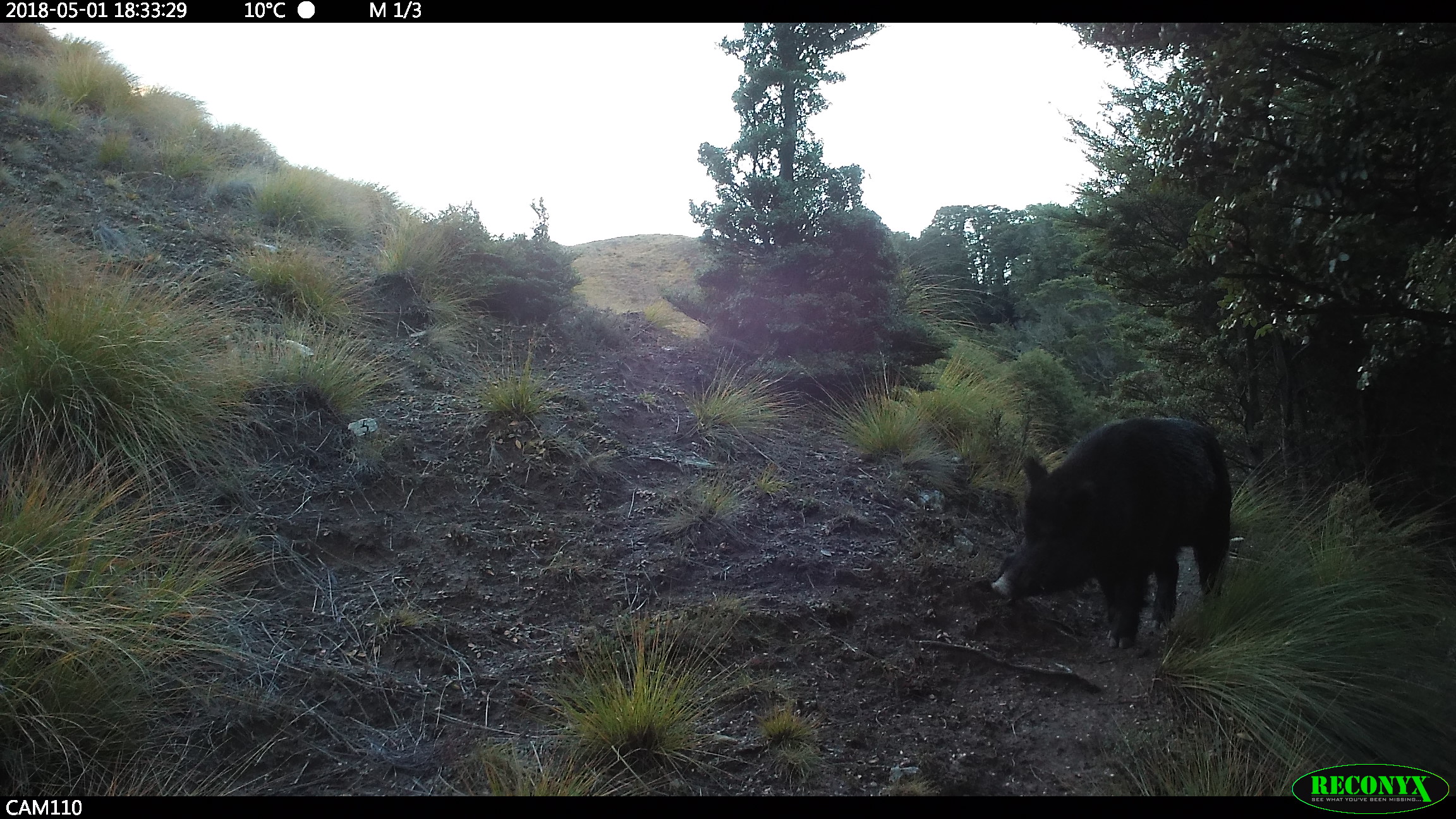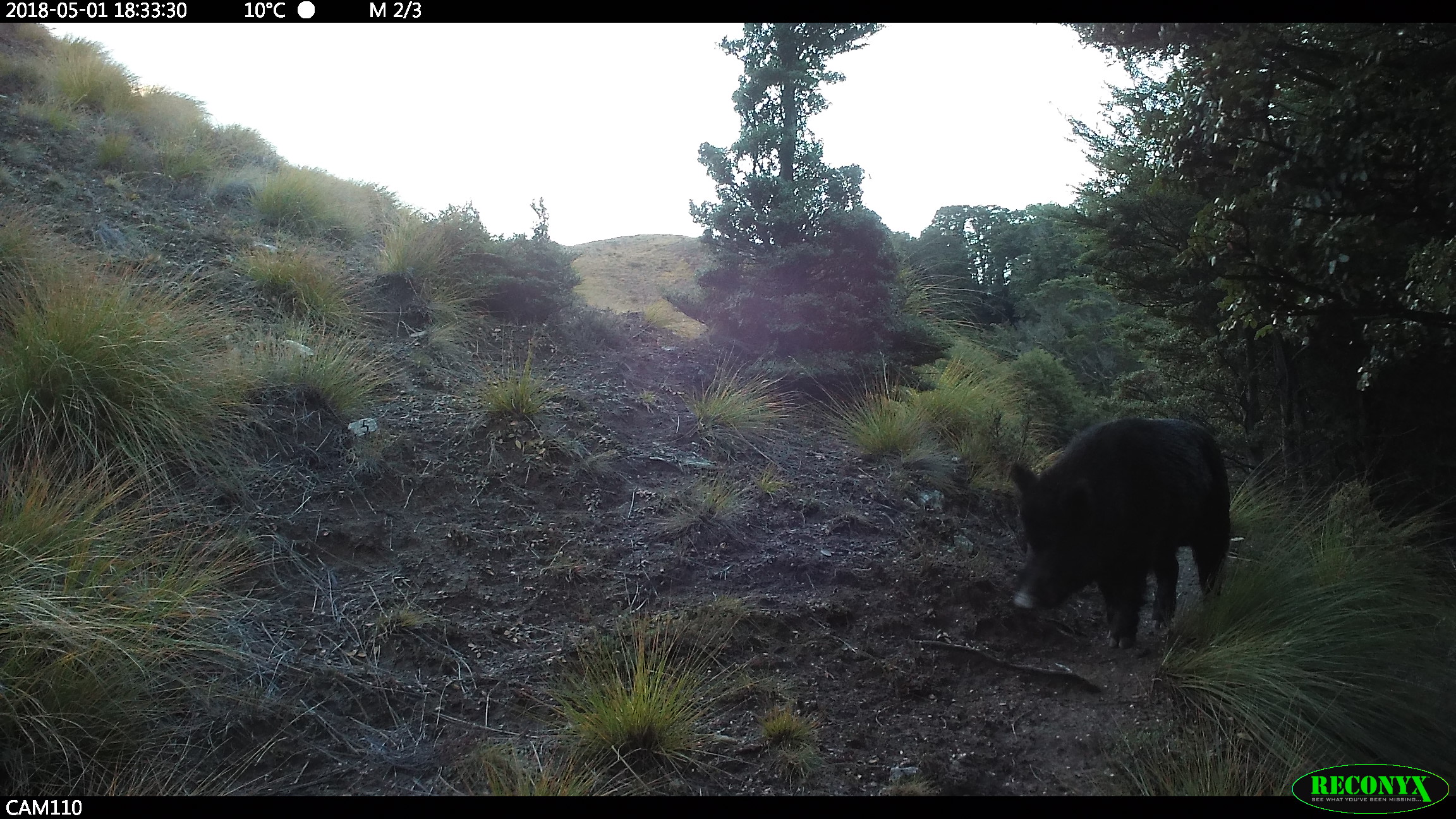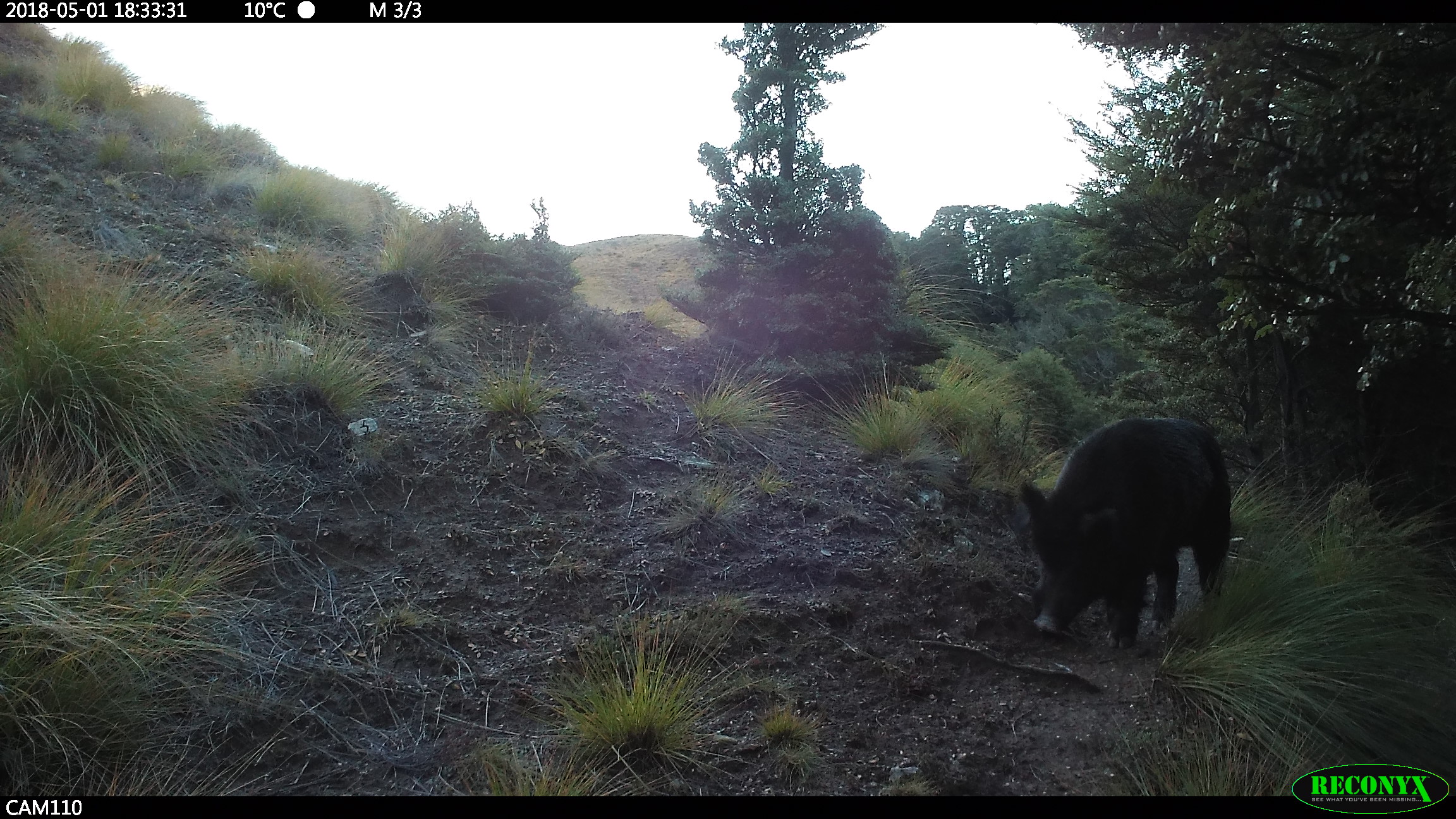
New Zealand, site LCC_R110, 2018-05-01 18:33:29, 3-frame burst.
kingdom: Animalia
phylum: Chordata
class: Mammalia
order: Artiodactyla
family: Suidae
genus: Sus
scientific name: Sus scrofa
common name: pig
Pig (Sus scrofa).